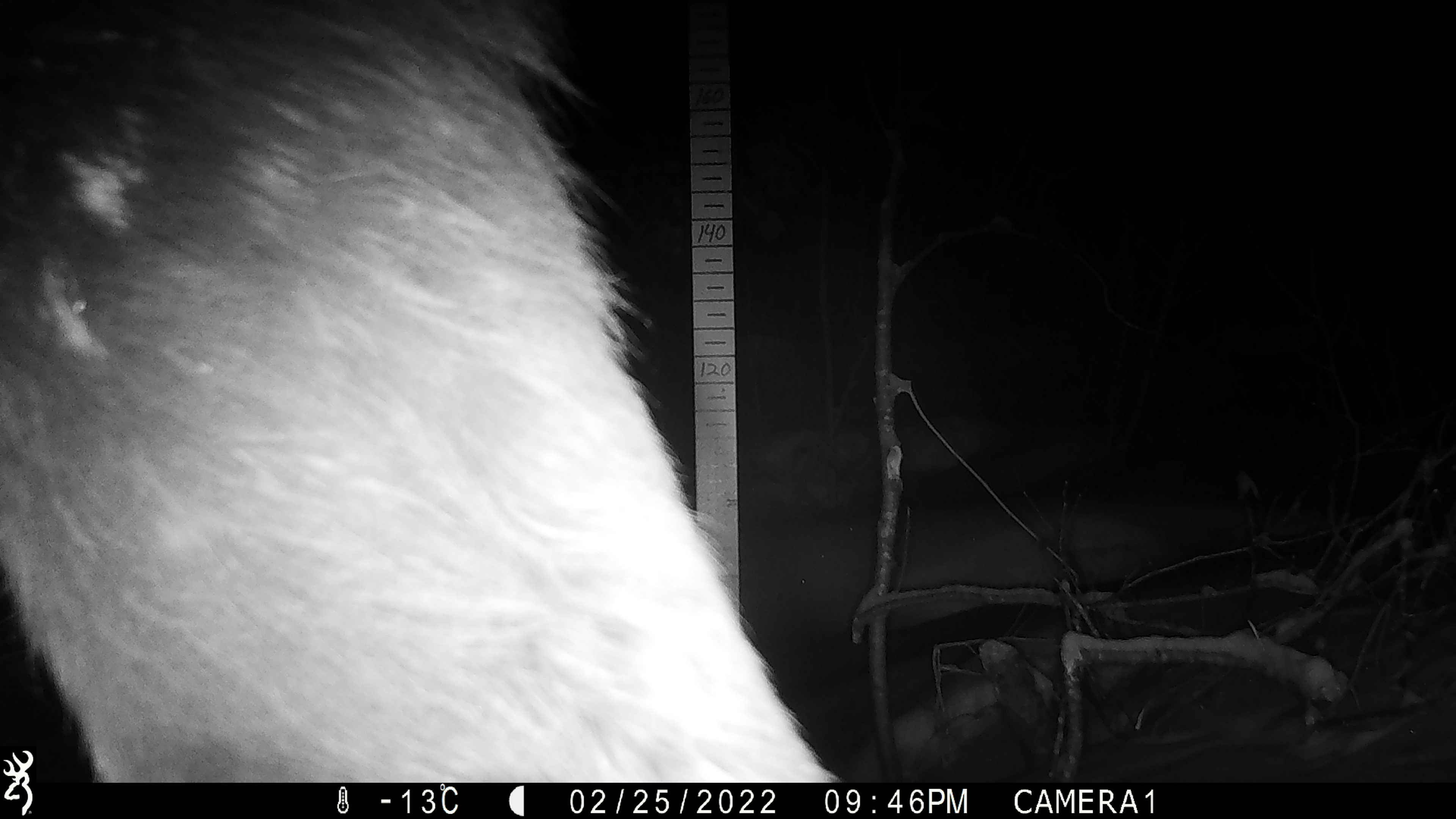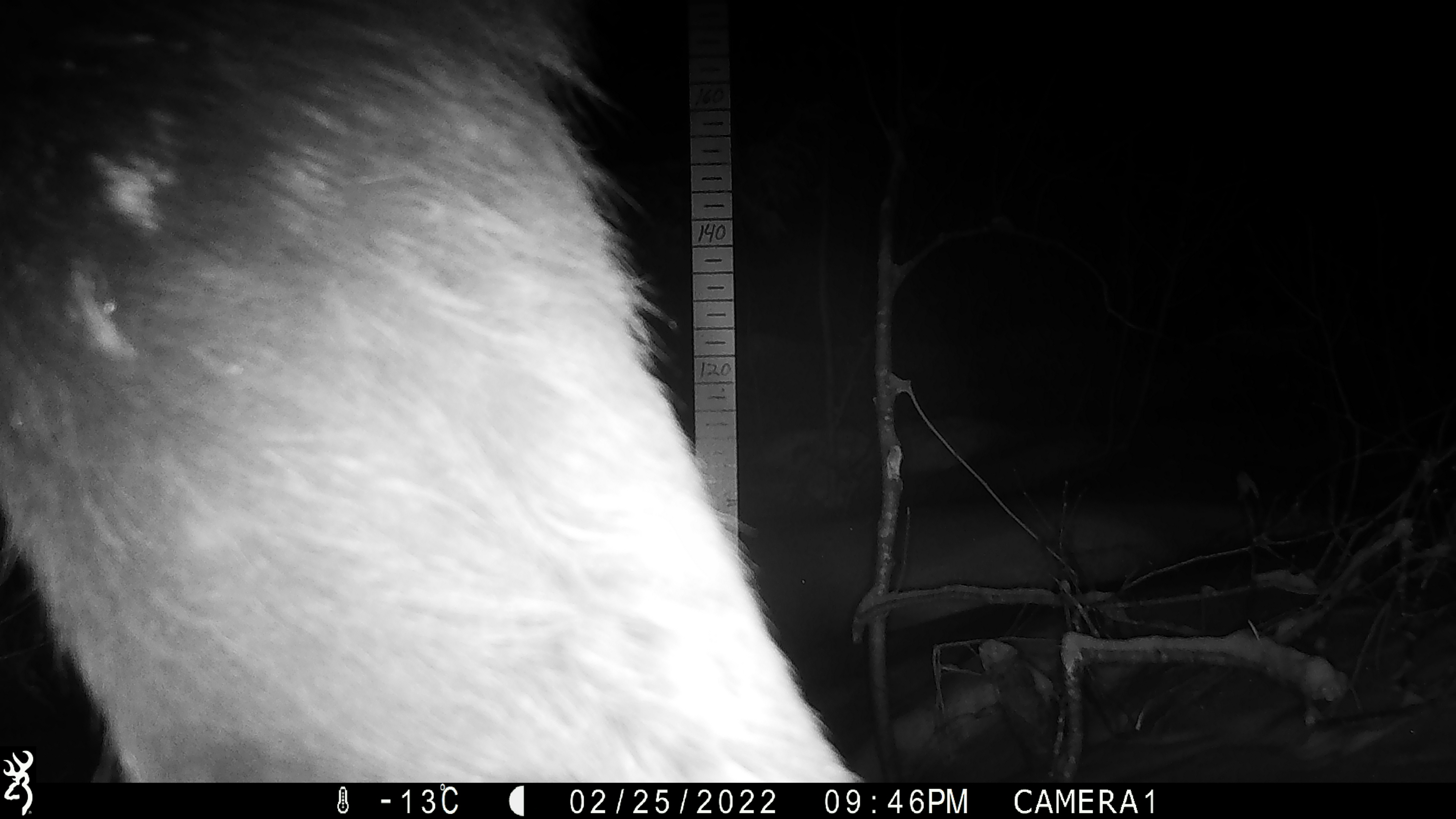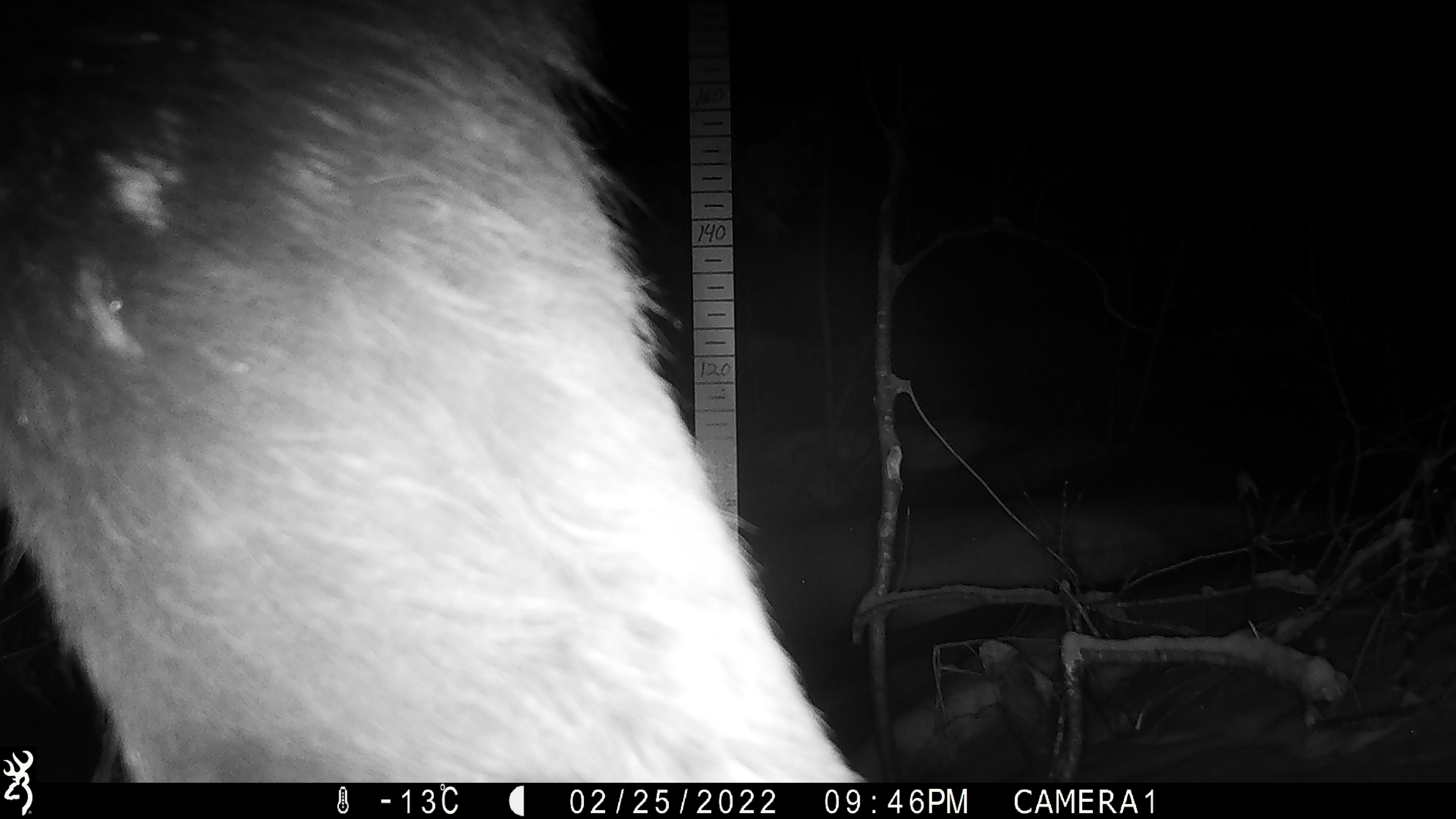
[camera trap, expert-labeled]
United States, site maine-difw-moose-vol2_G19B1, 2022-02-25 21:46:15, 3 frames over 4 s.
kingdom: Animalia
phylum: Chordata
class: Mammalia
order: Artiodactyla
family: Cervidae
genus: Alces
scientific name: Alces alces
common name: moose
Moose (Alces alces).